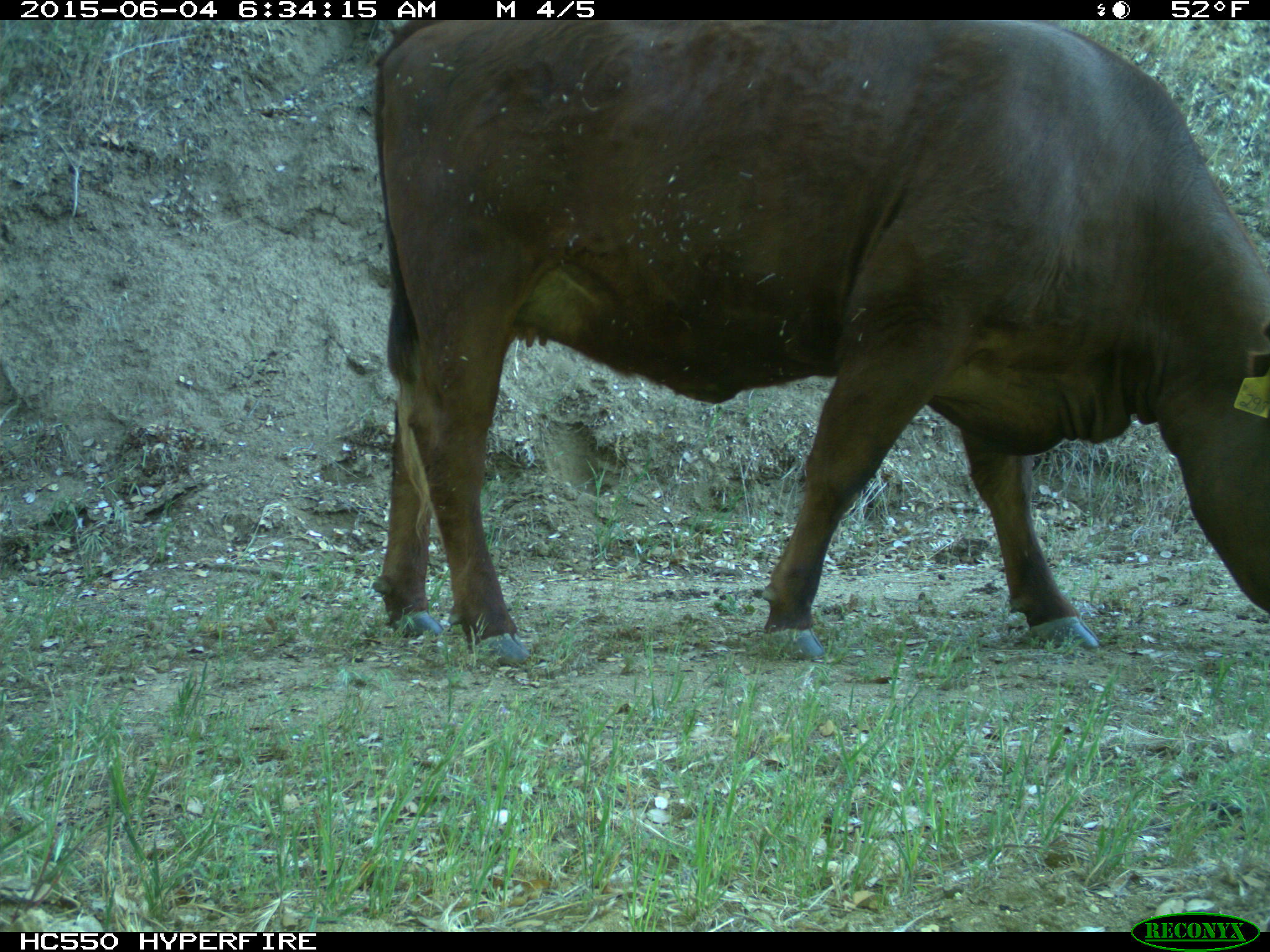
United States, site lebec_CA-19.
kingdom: Animalia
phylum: Chordata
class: Mammalia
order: Artiodactyla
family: Bovidae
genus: Bos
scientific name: Bos taurus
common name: domestic cow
Bos taurus (domestic cow).